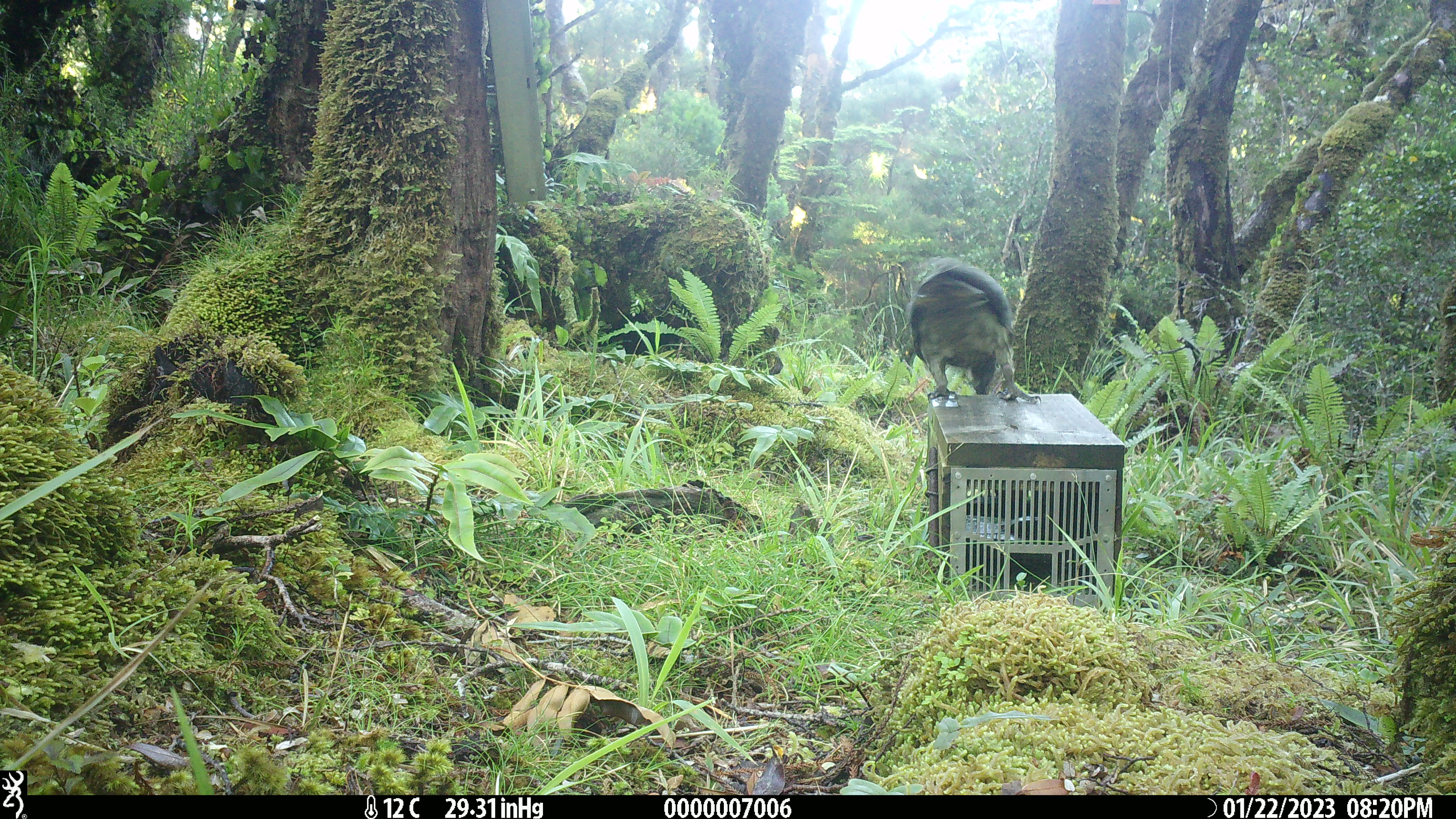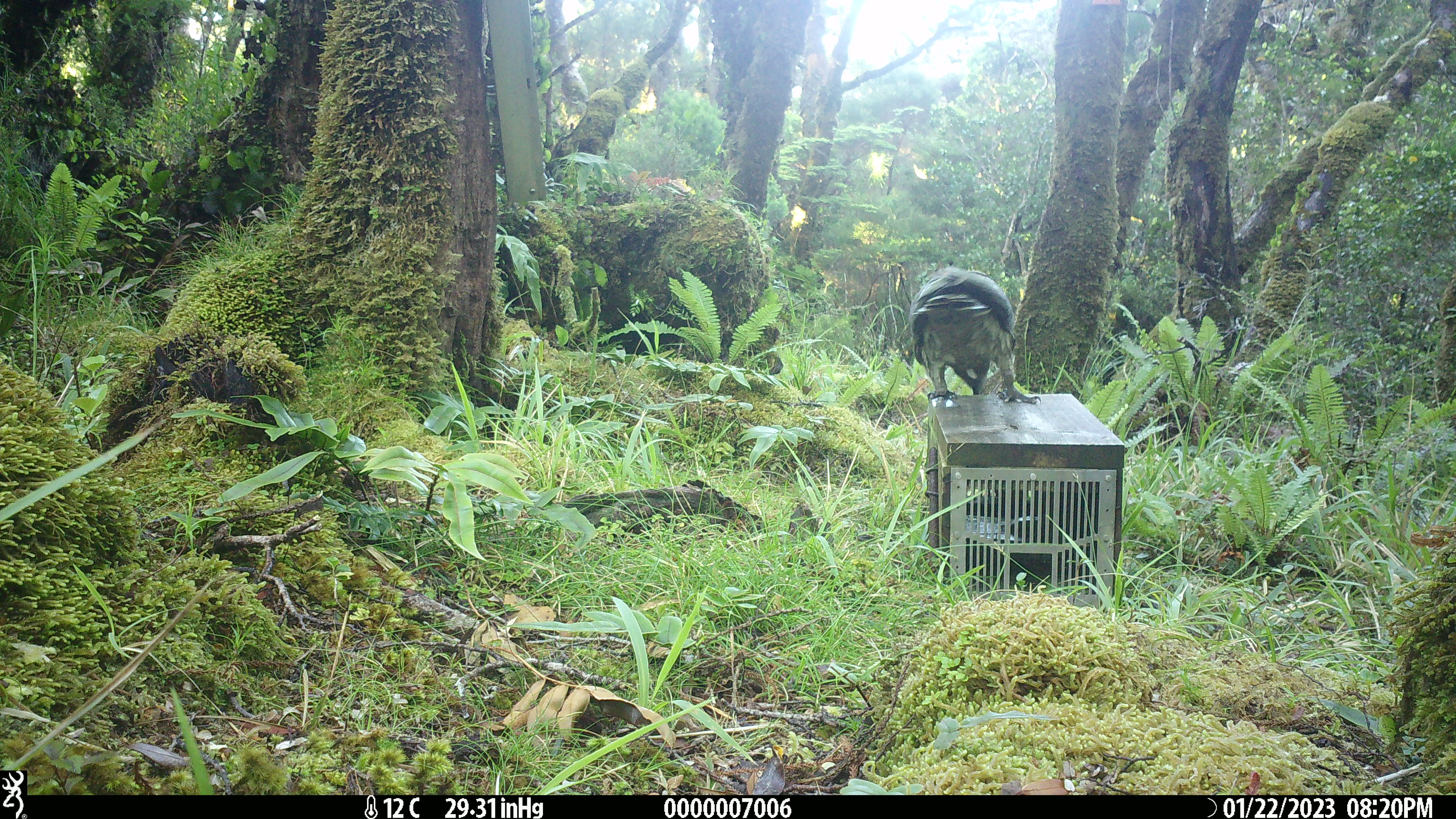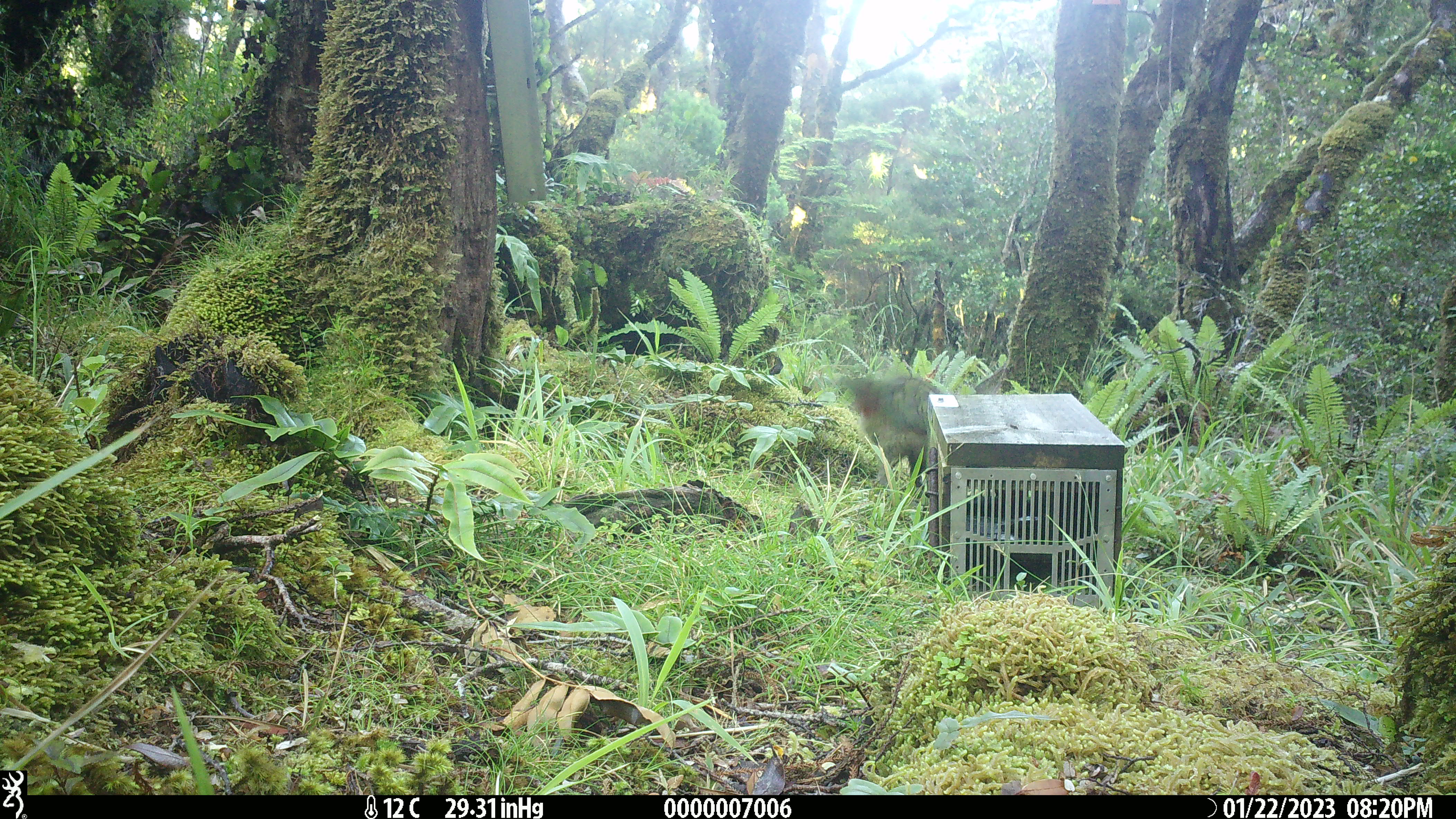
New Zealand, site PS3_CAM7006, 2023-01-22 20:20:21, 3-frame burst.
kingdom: Animalia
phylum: Chordata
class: Aves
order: Psittaciformes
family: Strigopidae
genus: Nestor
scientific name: Nestor notabilis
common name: kea